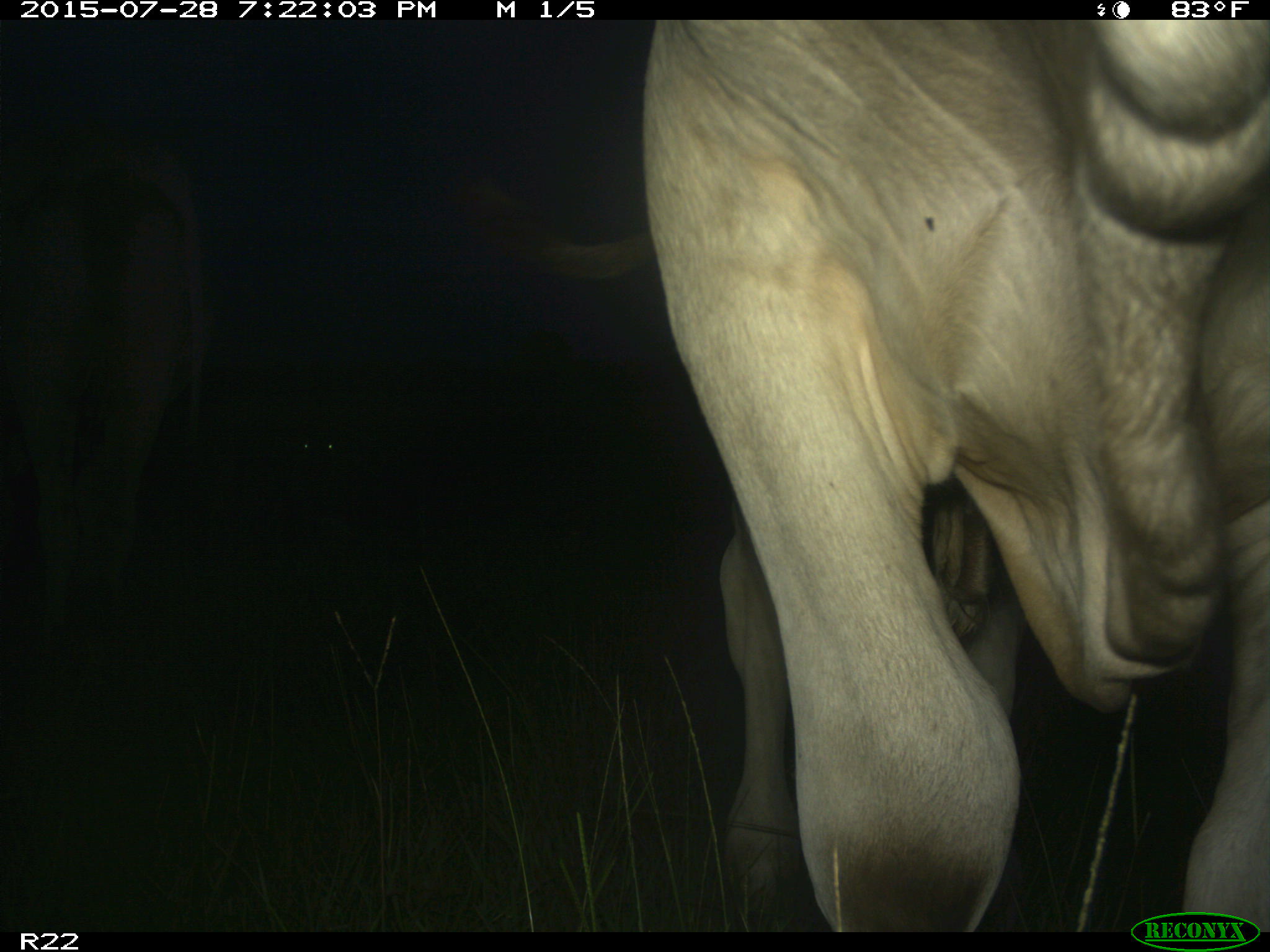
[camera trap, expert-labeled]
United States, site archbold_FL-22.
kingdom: Animalia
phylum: Chordata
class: Mammalia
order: Artiodactyla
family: Bovidae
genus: Bos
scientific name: Bos taurus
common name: domestic cow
Bos taurus (domestic cow).